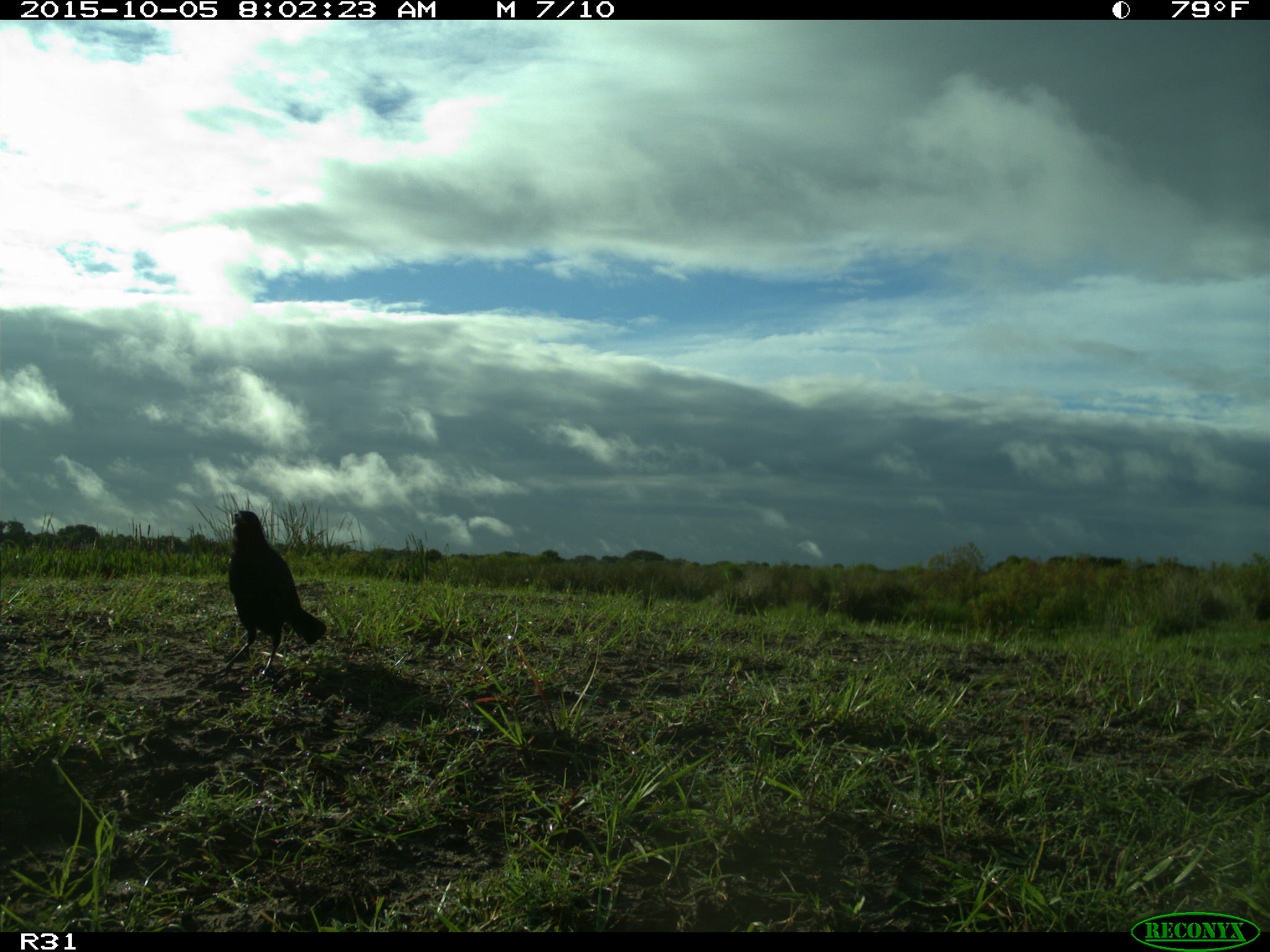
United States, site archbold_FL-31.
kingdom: Animalia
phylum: Chordata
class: Aves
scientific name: Aves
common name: birds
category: unidentified bird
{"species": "unidentified bird (birds) (Aves)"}